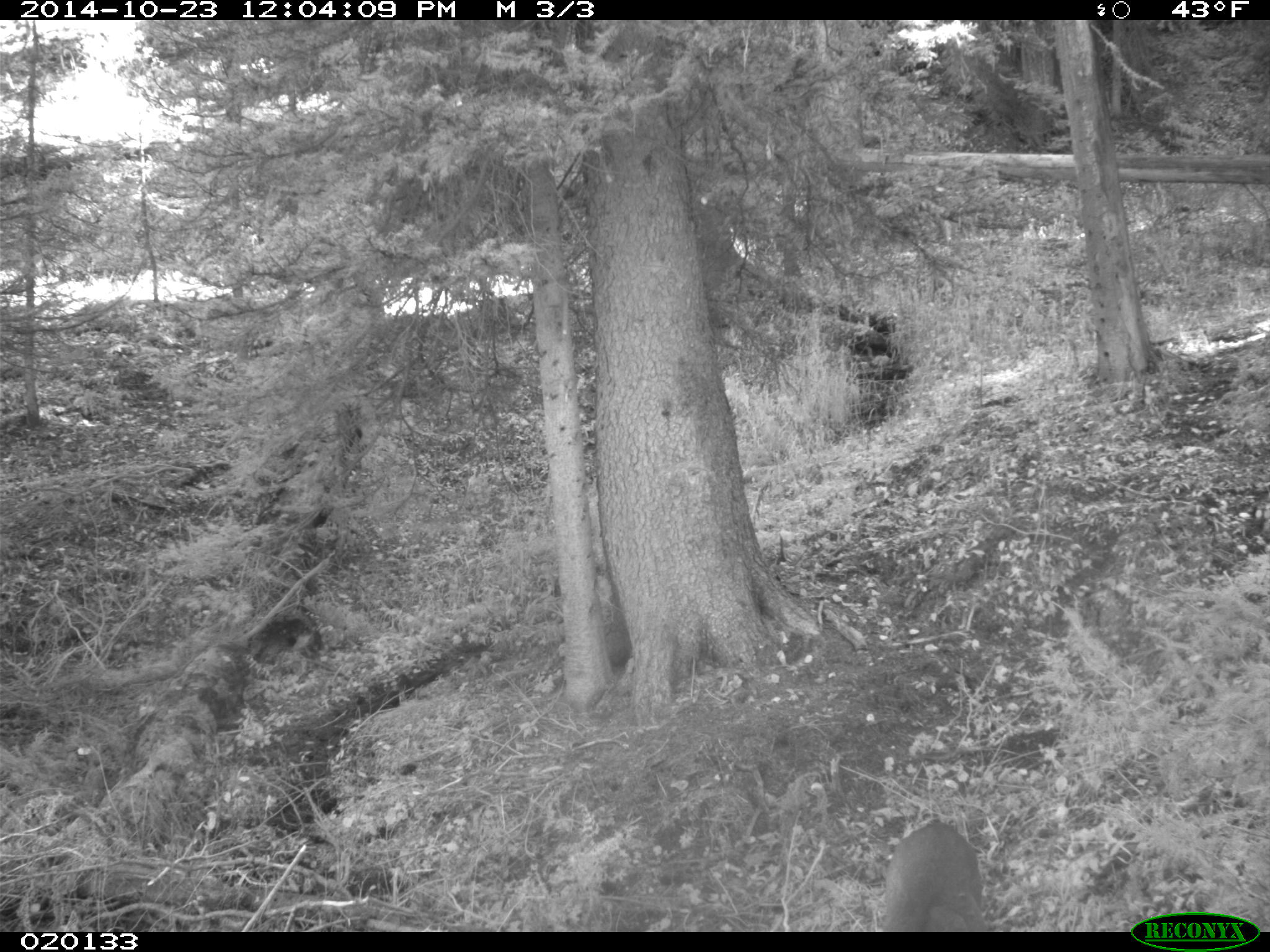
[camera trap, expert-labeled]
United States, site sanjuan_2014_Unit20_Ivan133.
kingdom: Animalia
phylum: Chordata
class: Mammalia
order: Artiodactyla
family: Cervidae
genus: Odocoileus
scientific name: Odocoileus hemionus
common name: mule deer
Odocoileus hemionus (mule deer).